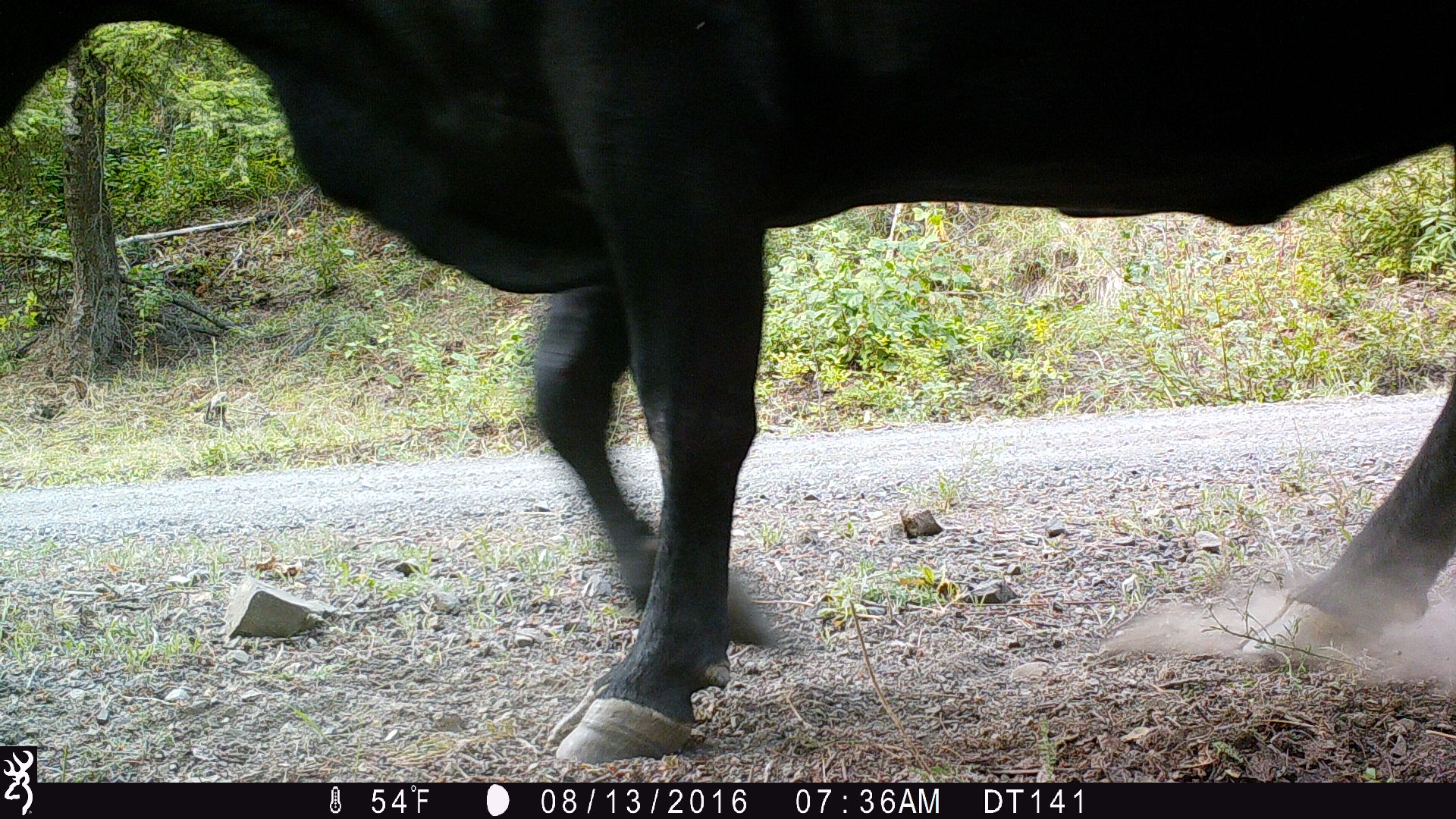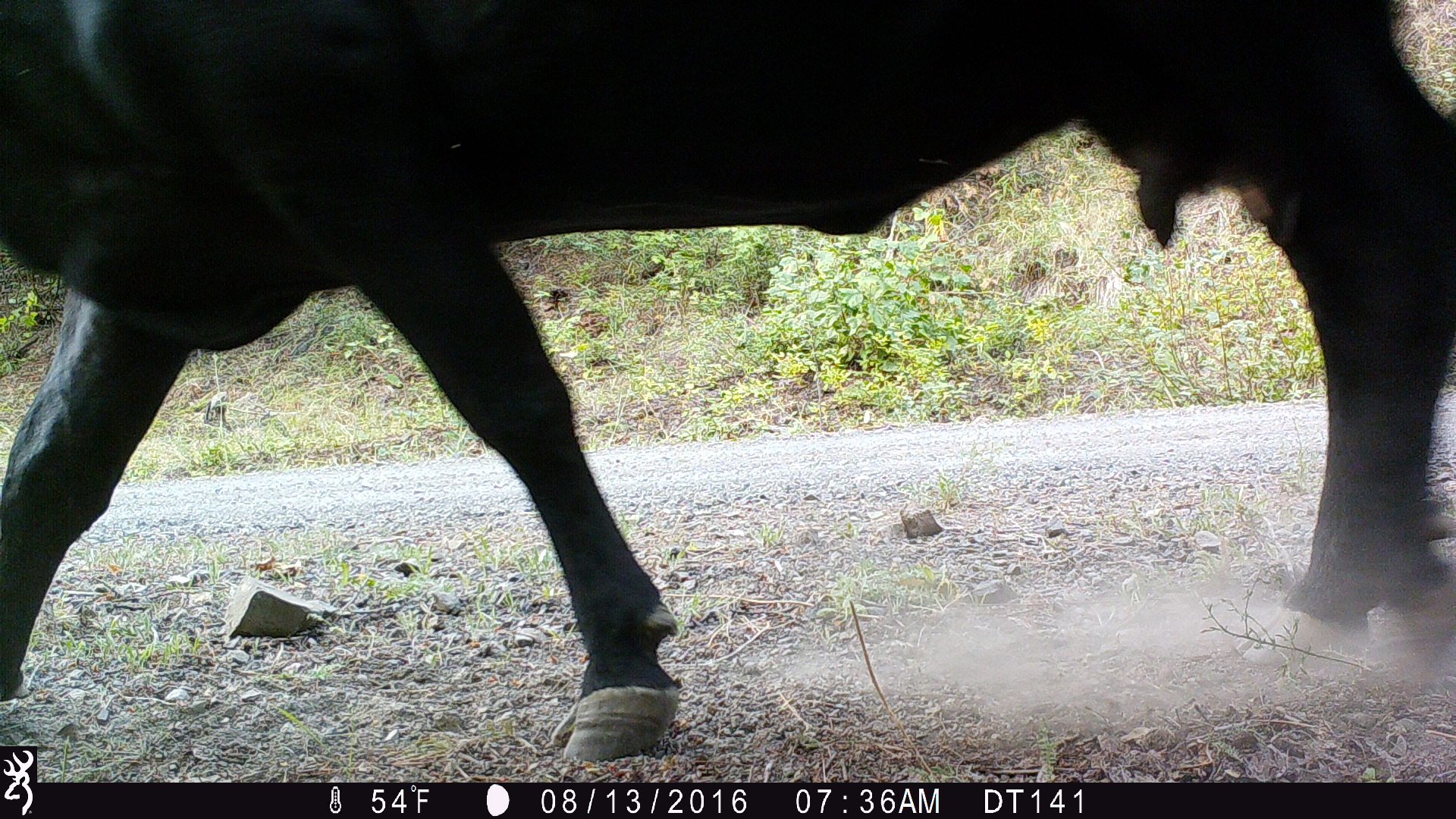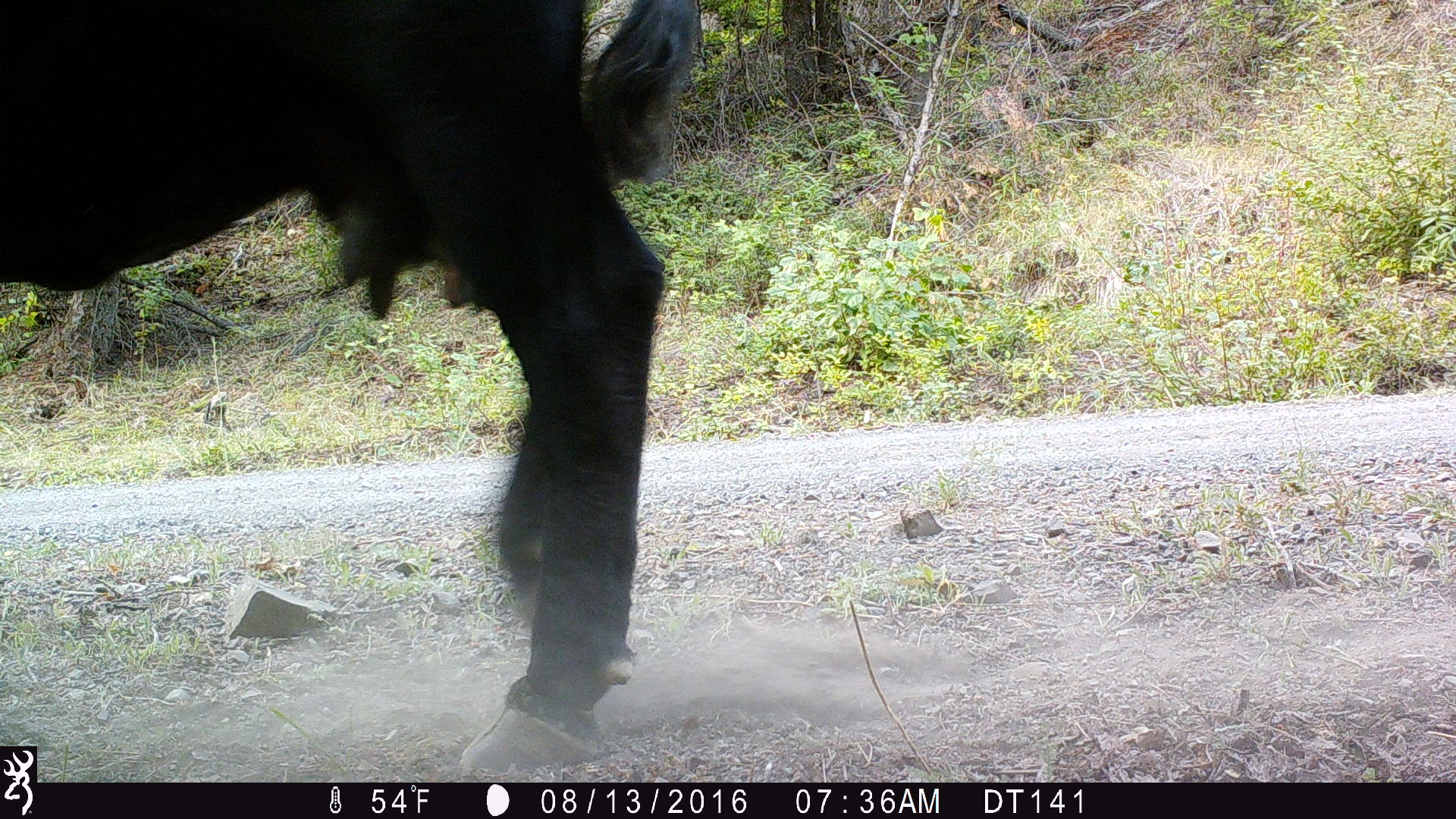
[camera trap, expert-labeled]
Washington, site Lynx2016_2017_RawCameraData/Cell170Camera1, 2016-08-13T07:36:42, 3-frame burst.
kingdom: Animalia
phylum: Chordata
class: Mammalia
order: Artiodactyla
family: Bovidae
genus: Bos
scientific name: Bos taurus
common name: domestic cattle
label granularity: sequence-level